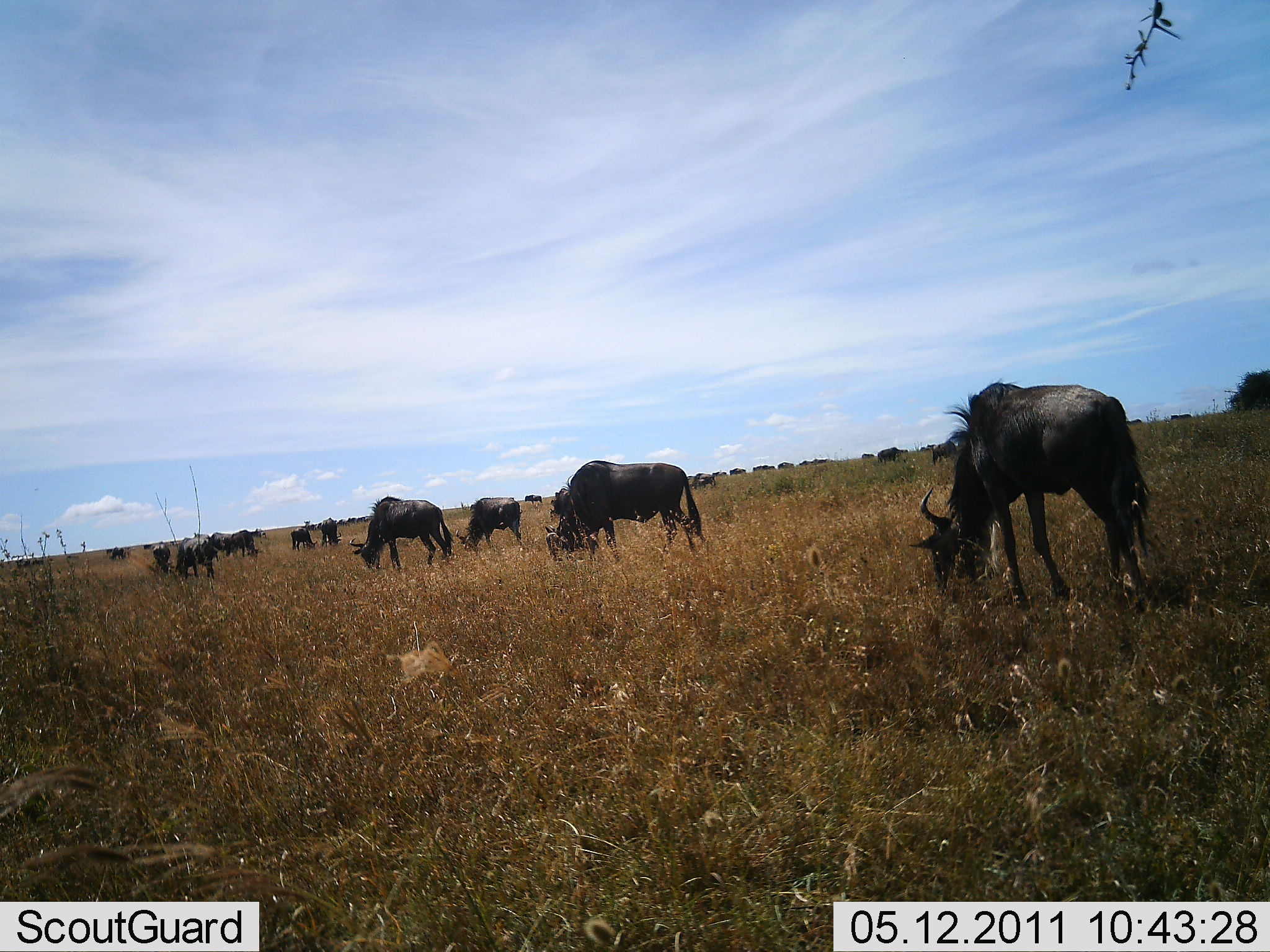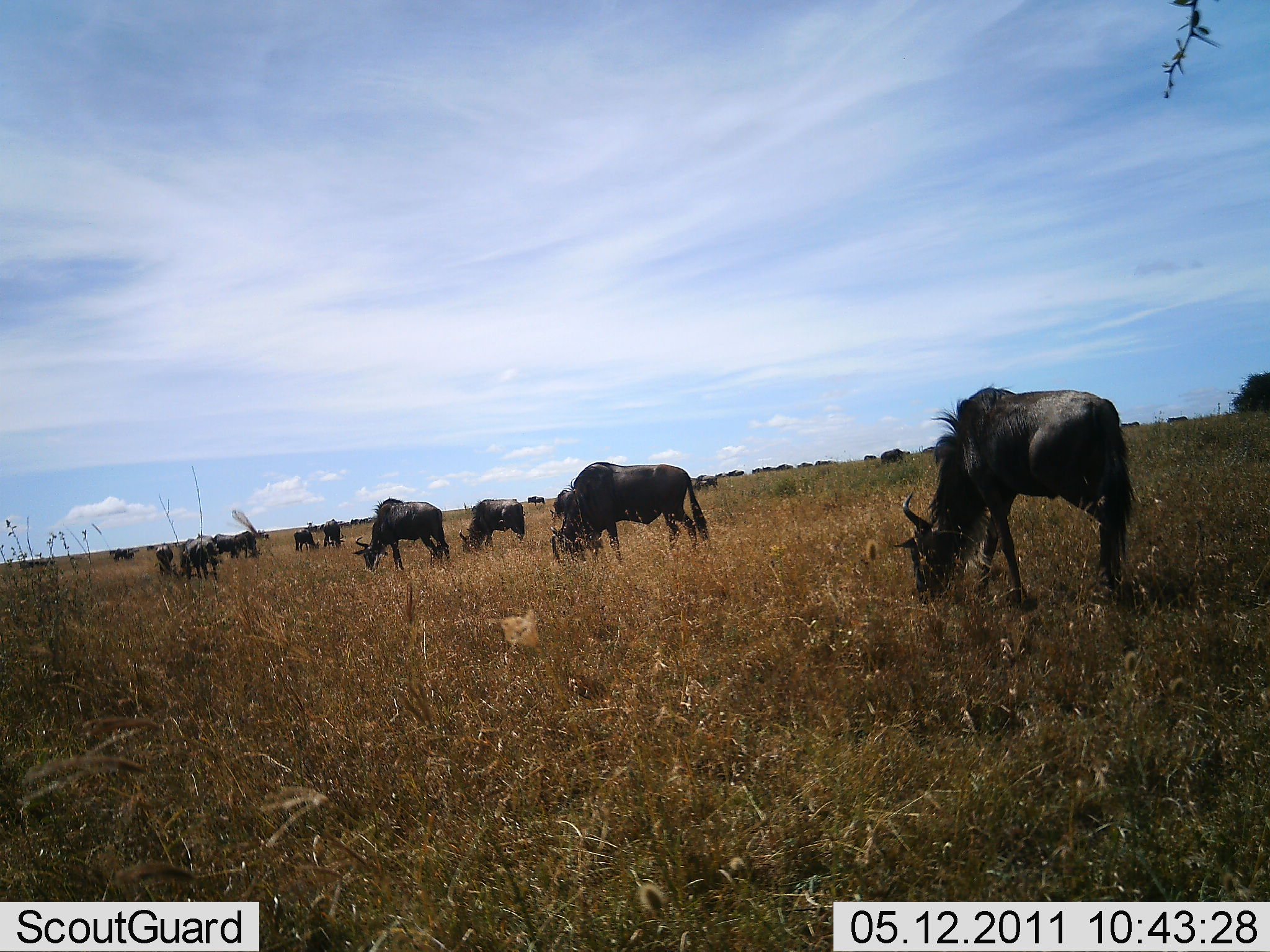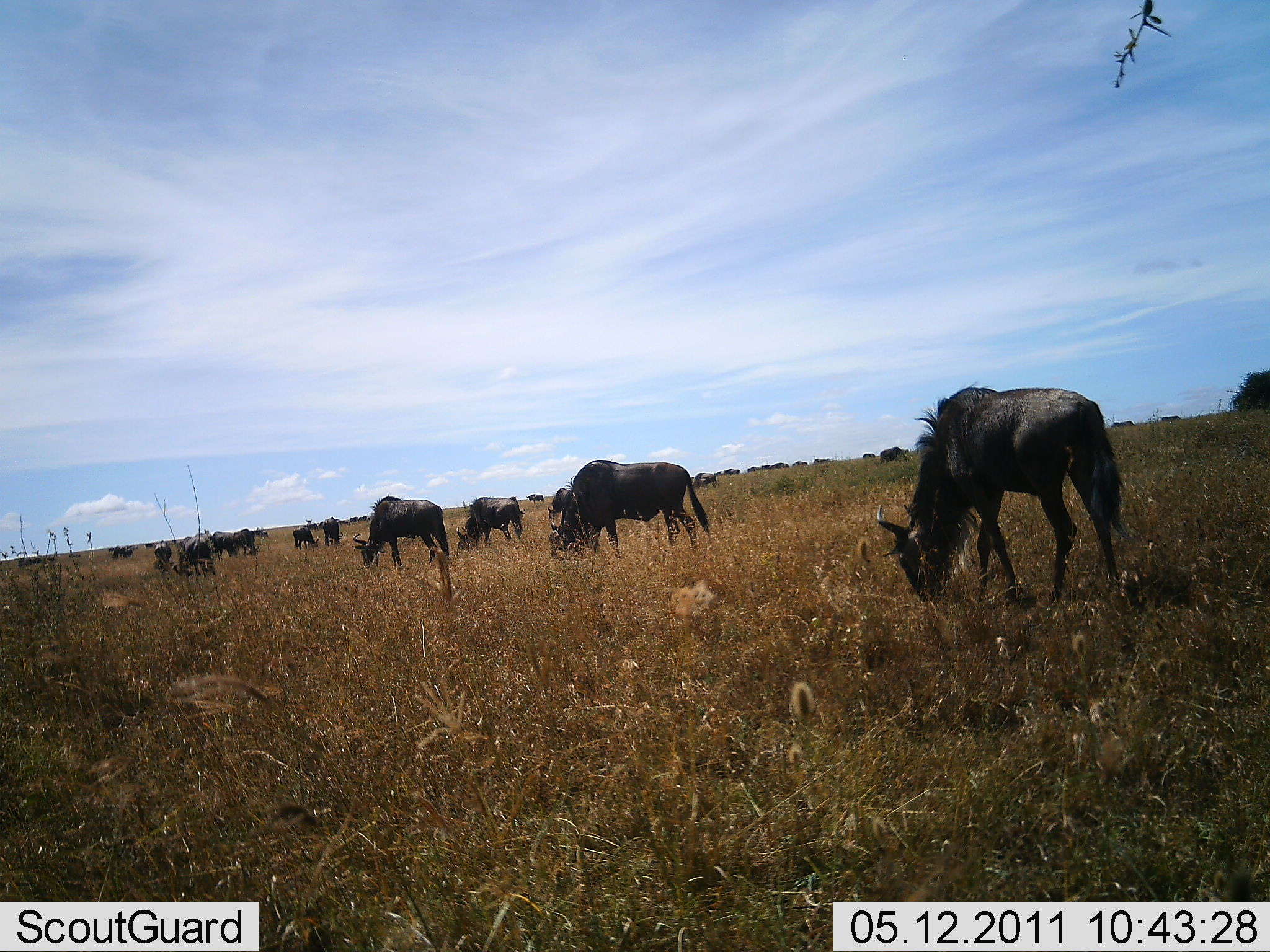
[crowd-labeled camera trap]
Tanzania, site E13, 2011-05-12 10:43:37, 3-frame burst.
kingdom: Animalia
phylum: Chordata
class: Mammalia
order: Artiodactyla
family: Bovidae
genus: Connochaetes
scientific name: Connochaetes taurinus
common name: blue wildebeest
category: wildebeest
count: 11-50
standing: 23%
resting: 0%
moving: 23%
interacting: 0%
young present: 8%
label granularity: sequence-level